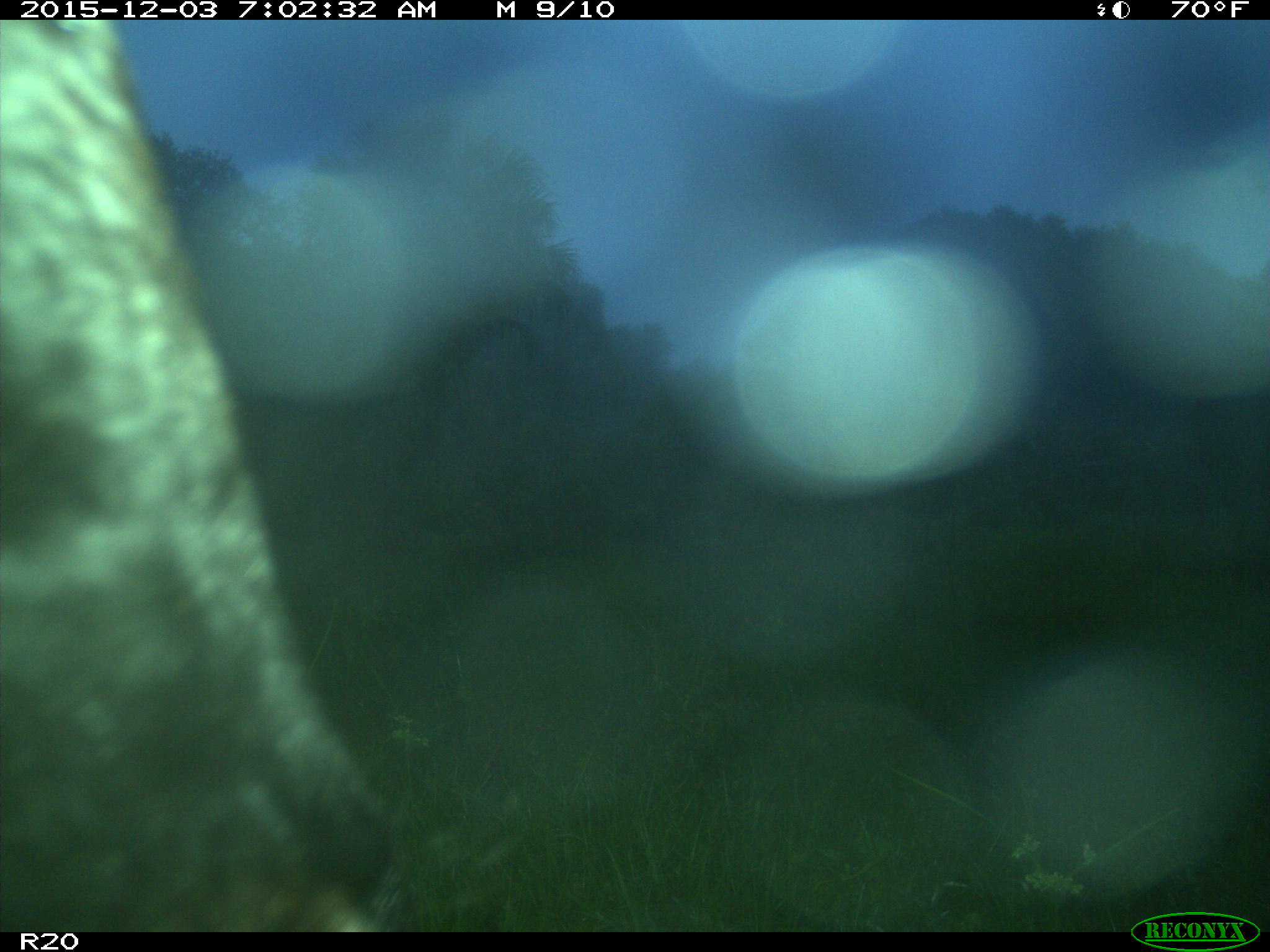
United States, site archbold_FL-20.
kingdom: Animalia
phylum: Chordata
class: Mammalia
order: Artiodactyla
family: Bovidae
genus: Bos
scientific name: Bos taurus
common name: domestic cow